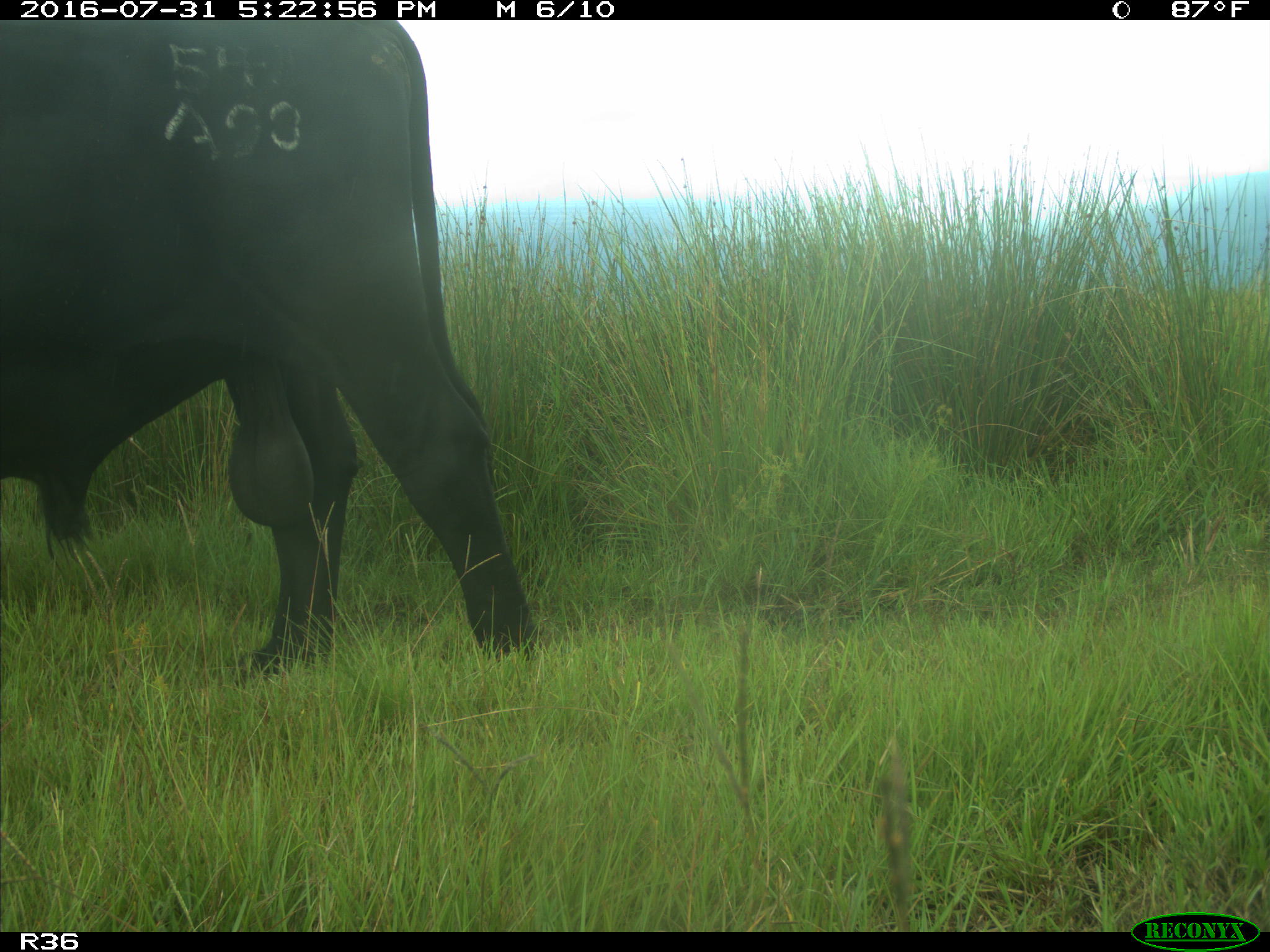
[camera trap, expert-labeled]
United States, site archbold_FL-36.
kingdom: Animalia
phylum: Chordata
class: Mammalia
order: Artiodactyla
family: Bovidae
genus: Bos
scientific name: Bos taurus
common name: domestic cow